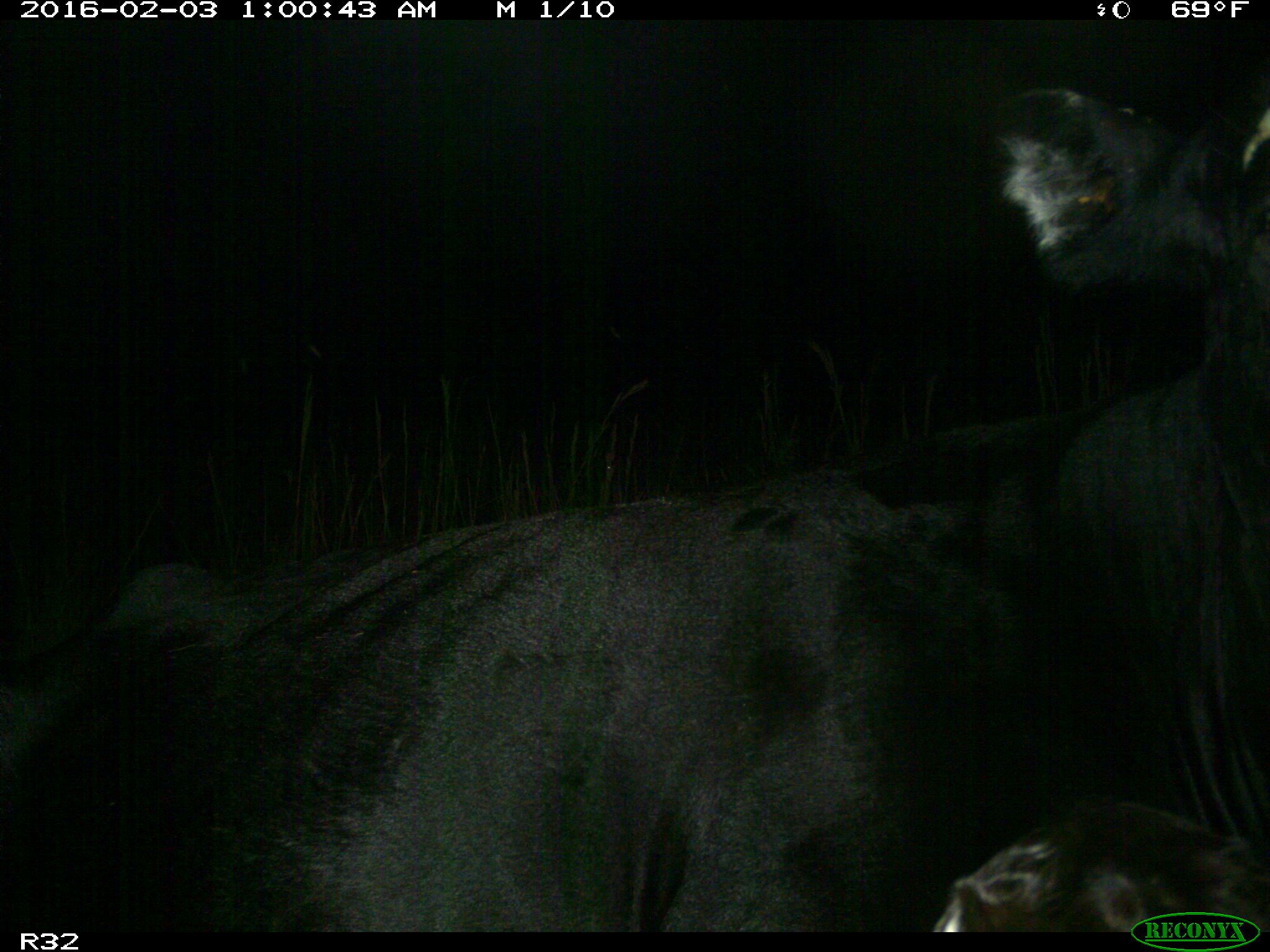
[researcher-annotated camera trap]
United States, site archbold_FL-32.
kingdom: Animalia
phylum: Chordata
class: Mammalia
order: Artiodactyla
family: Bovidae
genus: Bos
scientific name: Bos taurus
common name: domestic cow